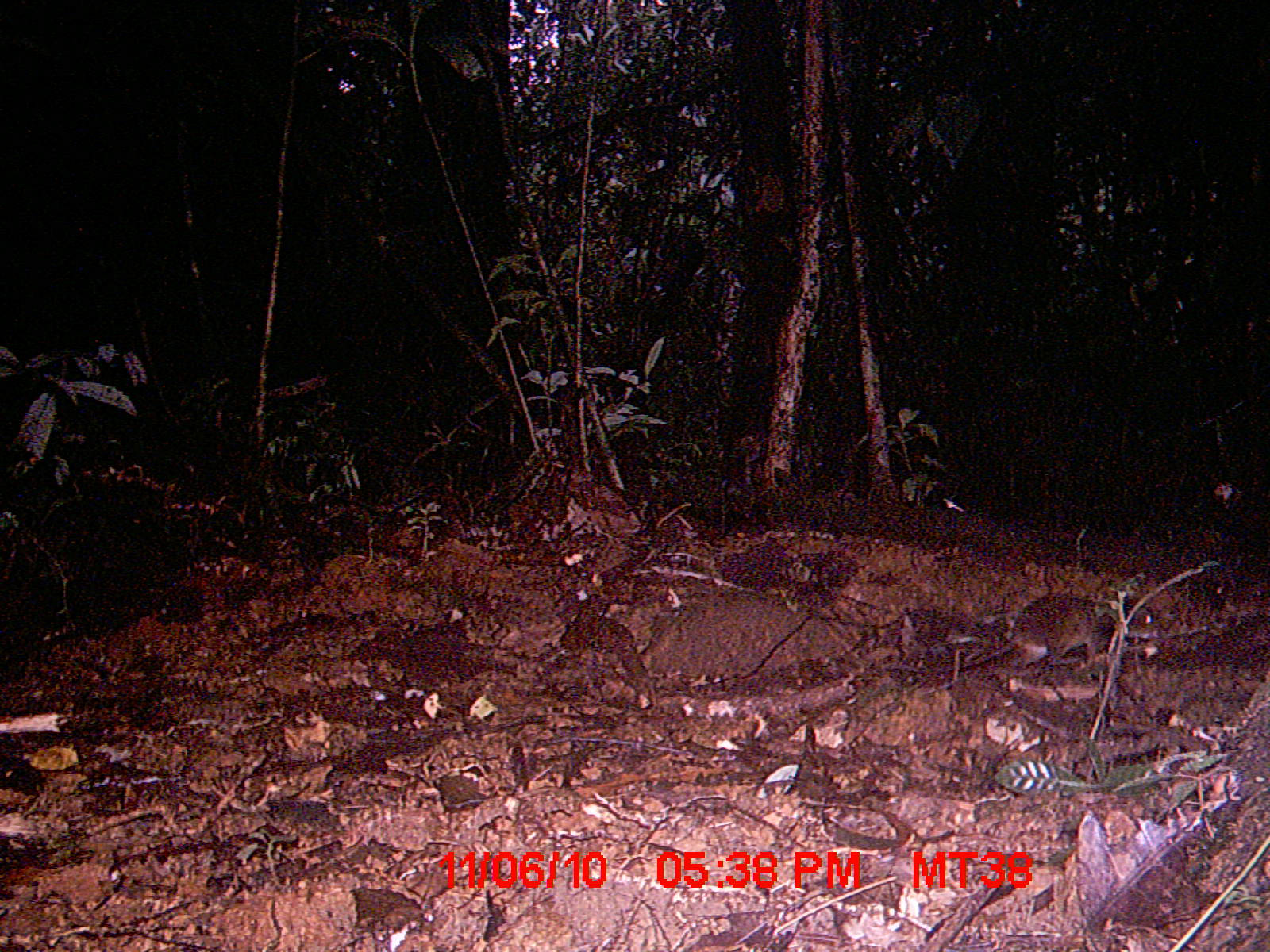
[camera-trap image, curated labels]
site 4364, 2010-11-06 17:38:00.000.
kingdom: Animalia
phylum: Chordata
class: Mammalia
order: Rodentia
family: Muridae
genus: Rattus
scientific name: Rattus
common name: rodent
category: unknown rat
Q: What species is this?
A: Unknown rat (rodent) (Rattus).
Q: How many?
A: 1.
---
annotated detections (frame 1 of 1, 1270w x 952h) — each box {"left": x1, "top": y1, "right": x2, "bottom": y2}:
unknown rat: {"left": 881, "top": 590, "right": 1163, "bottom": 674}